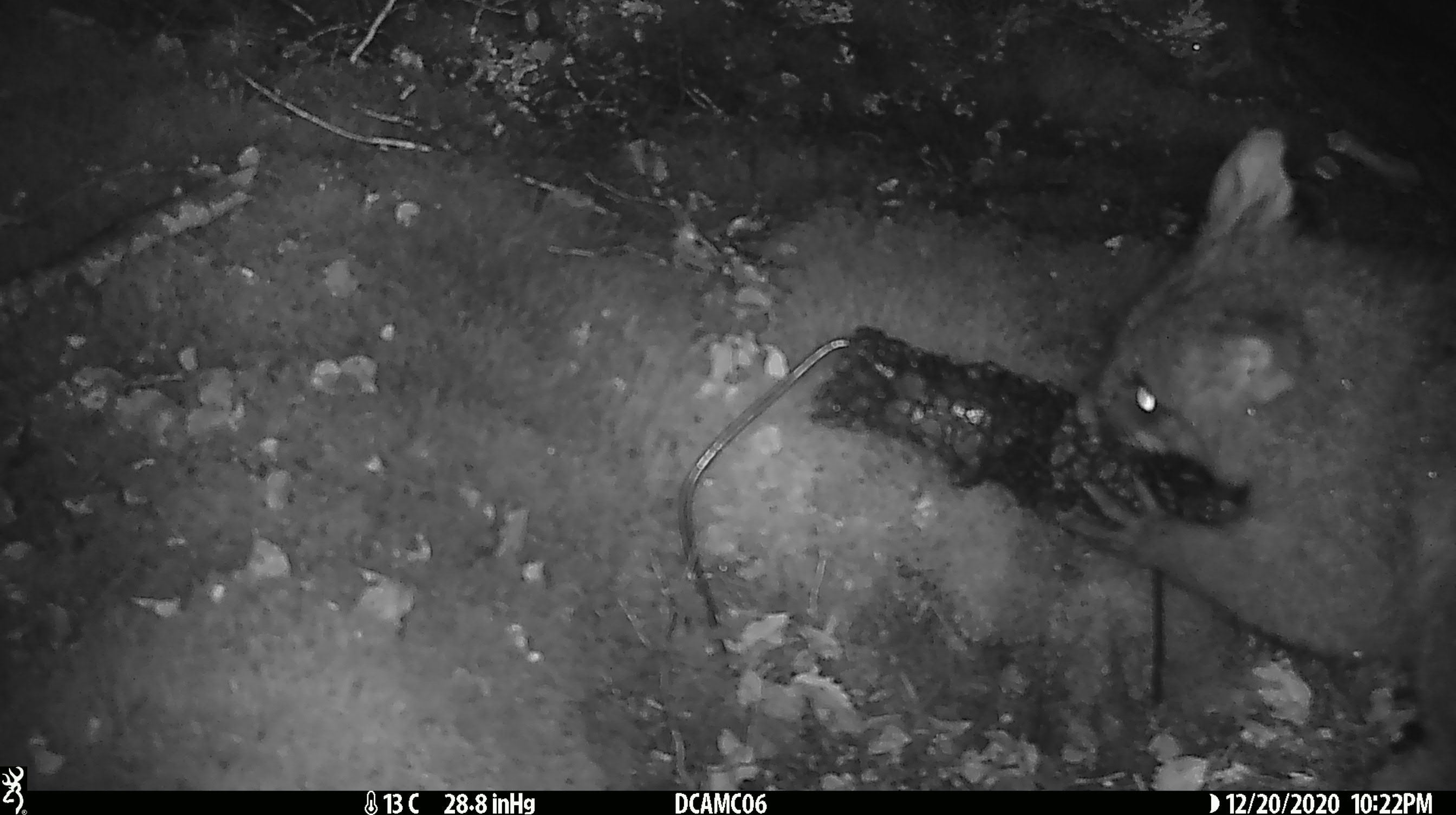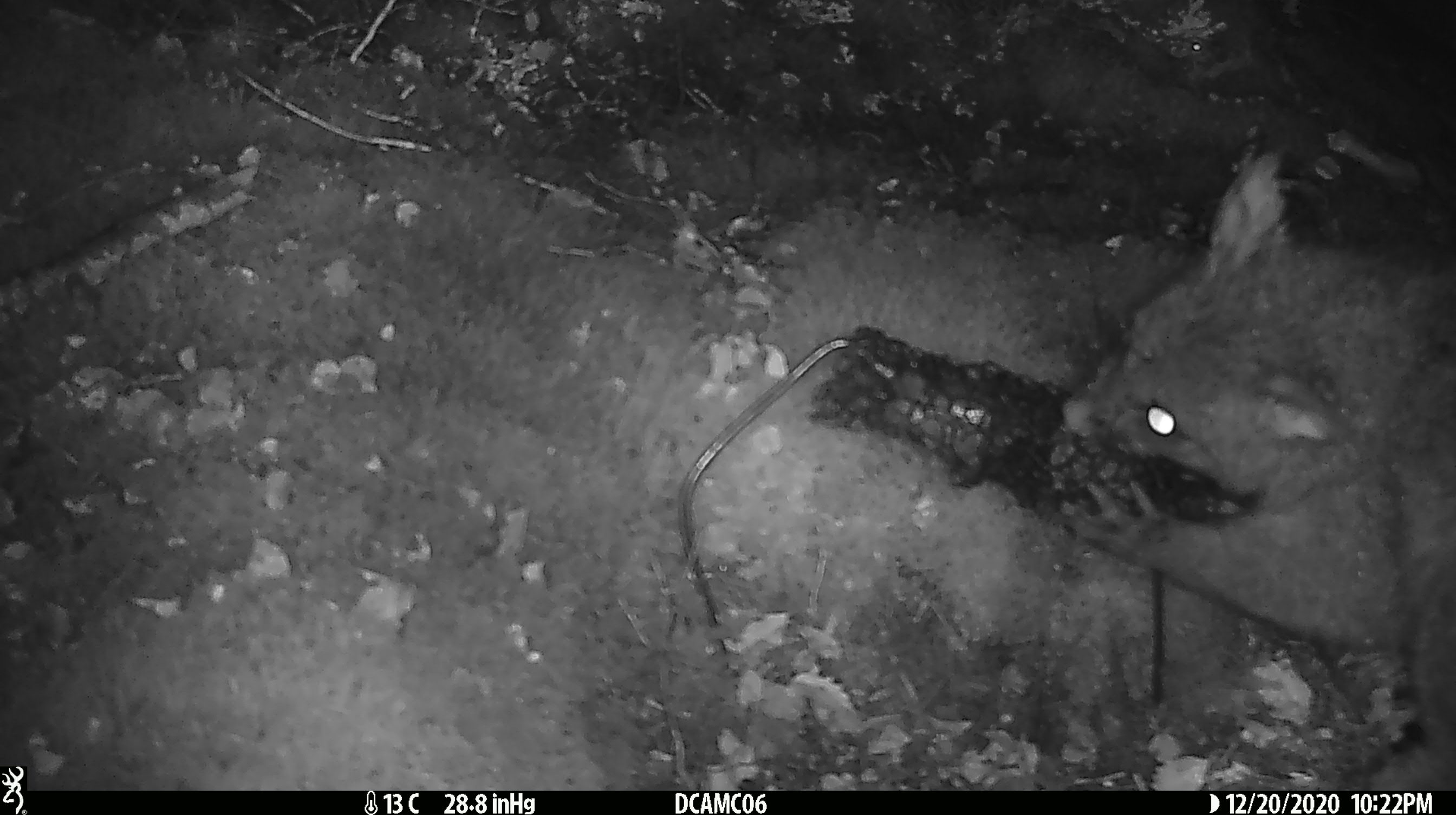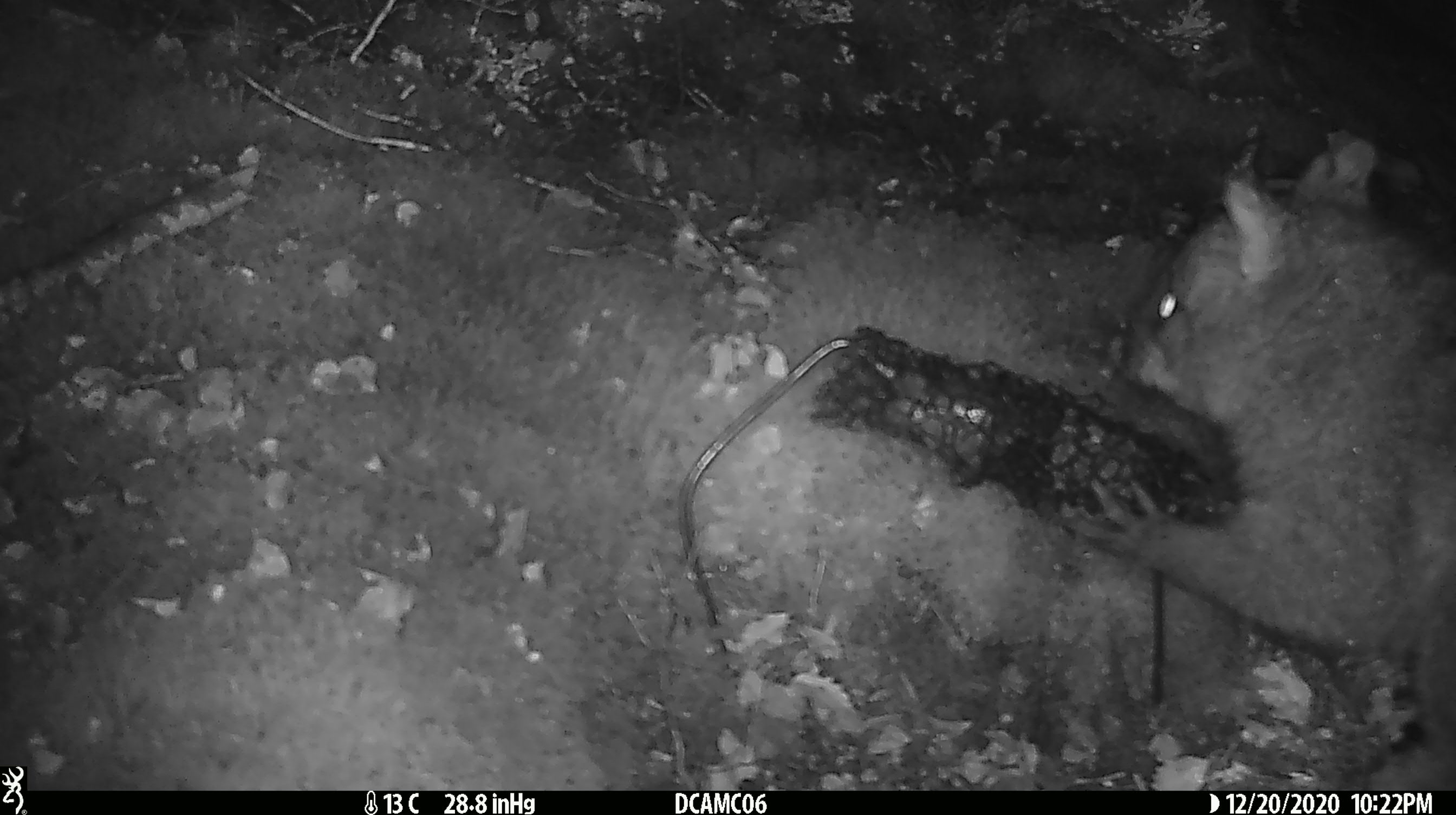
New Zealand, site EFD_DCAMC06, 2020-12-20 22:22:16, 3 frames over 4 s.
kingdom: Animalia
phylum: Chordata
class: Mammalia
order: Diprotodontia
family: Phalangeridae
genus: Trichosurus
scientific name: Trichosurus vulpecula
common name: common brushtail possum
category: possum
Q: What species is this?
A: Possum (common brushtail possum) (Trichosurus vulpecula).